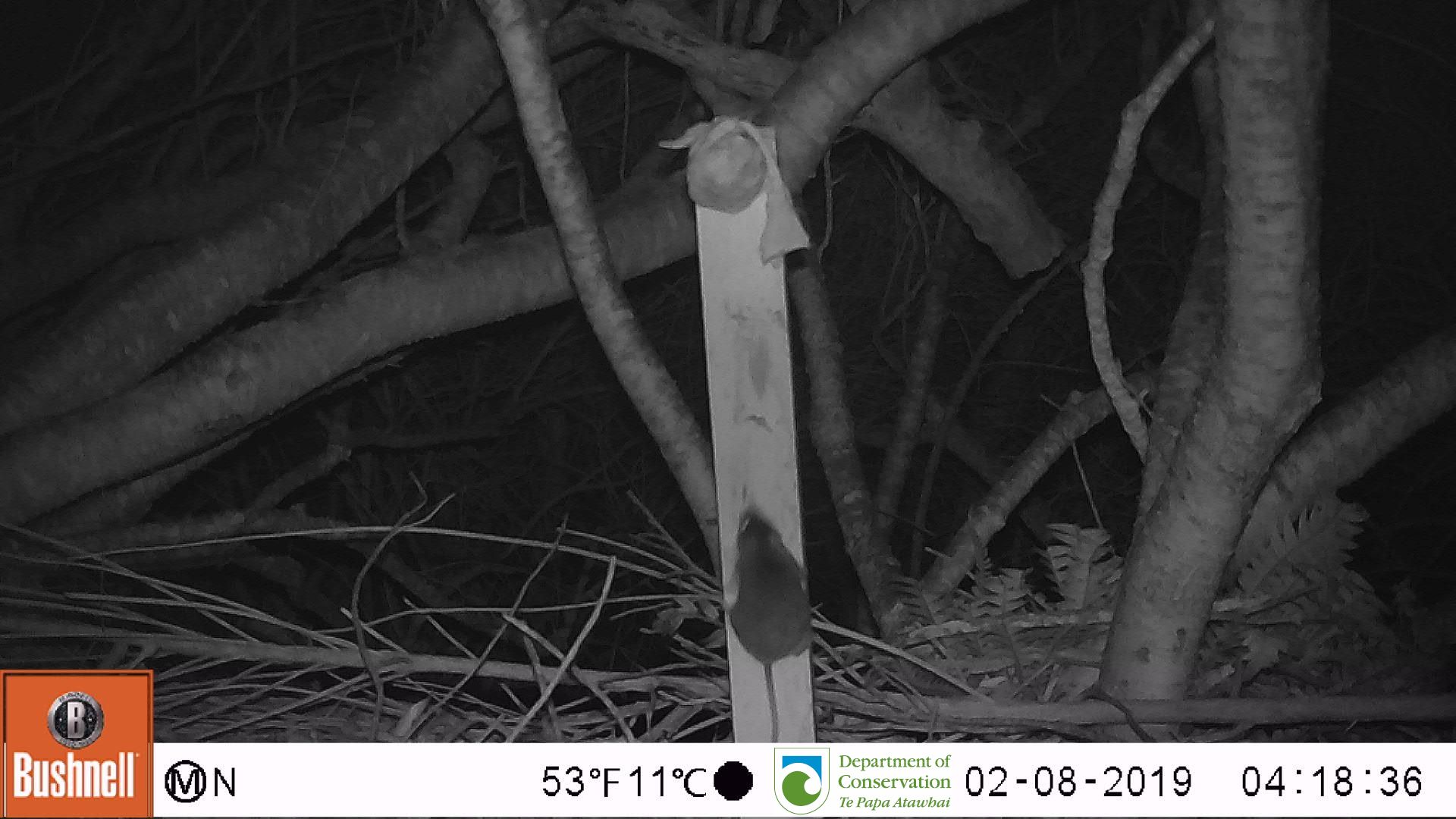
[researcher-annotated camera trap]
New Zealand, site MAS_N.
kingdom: Animalia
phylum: Chordata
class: Mammalia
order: Rodentia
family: Muridae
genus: Mus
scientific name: Mus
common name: mouse